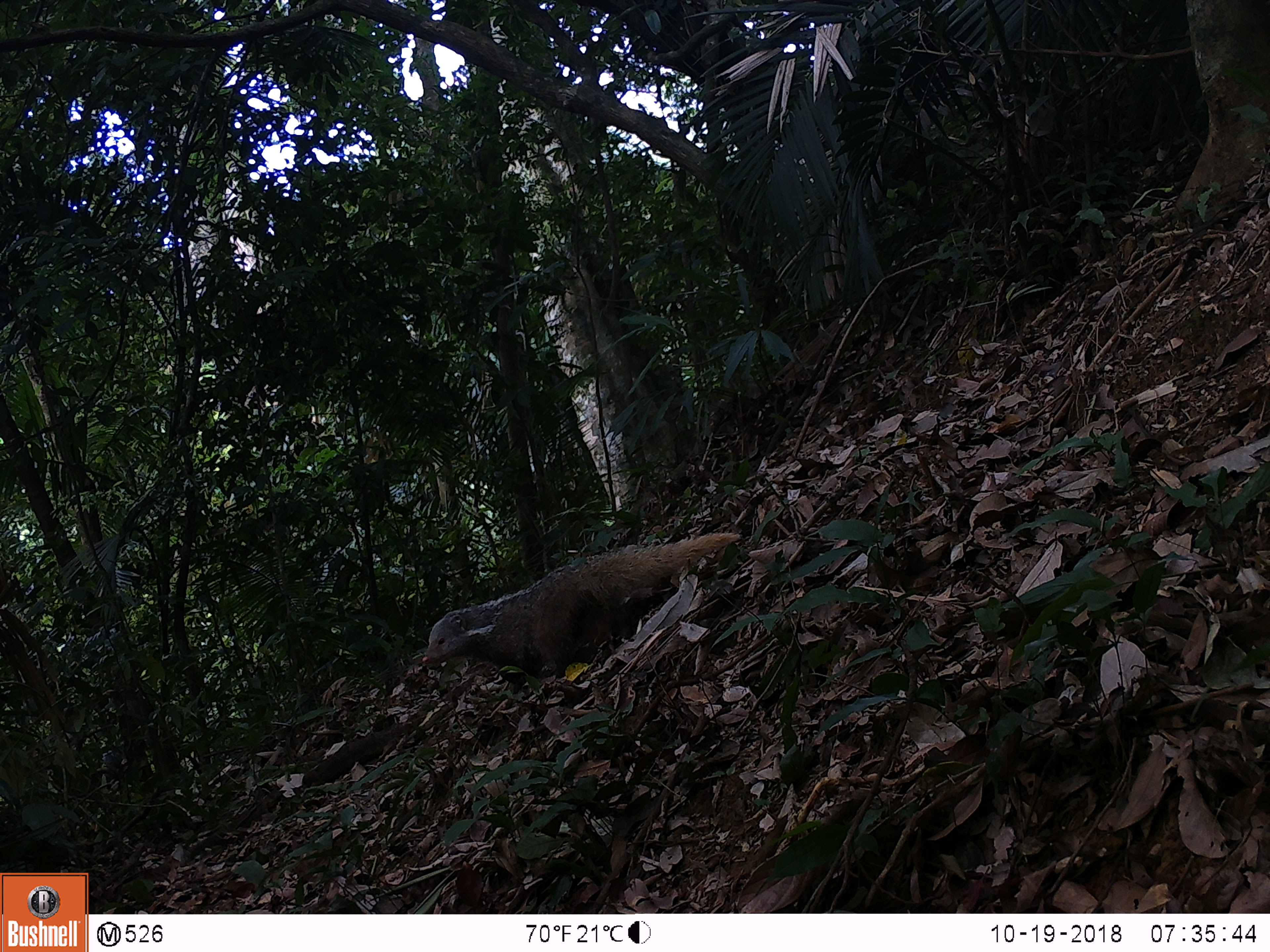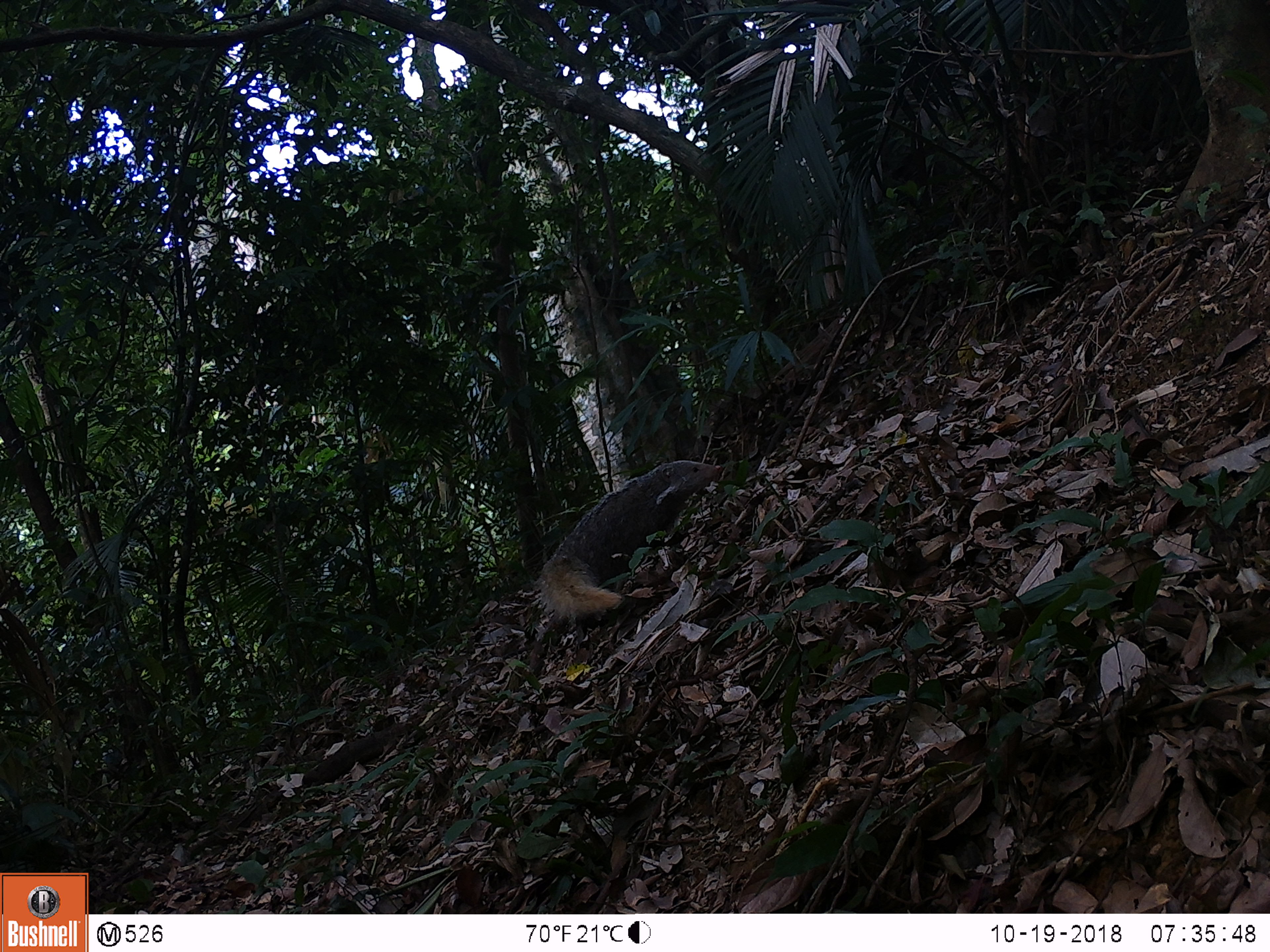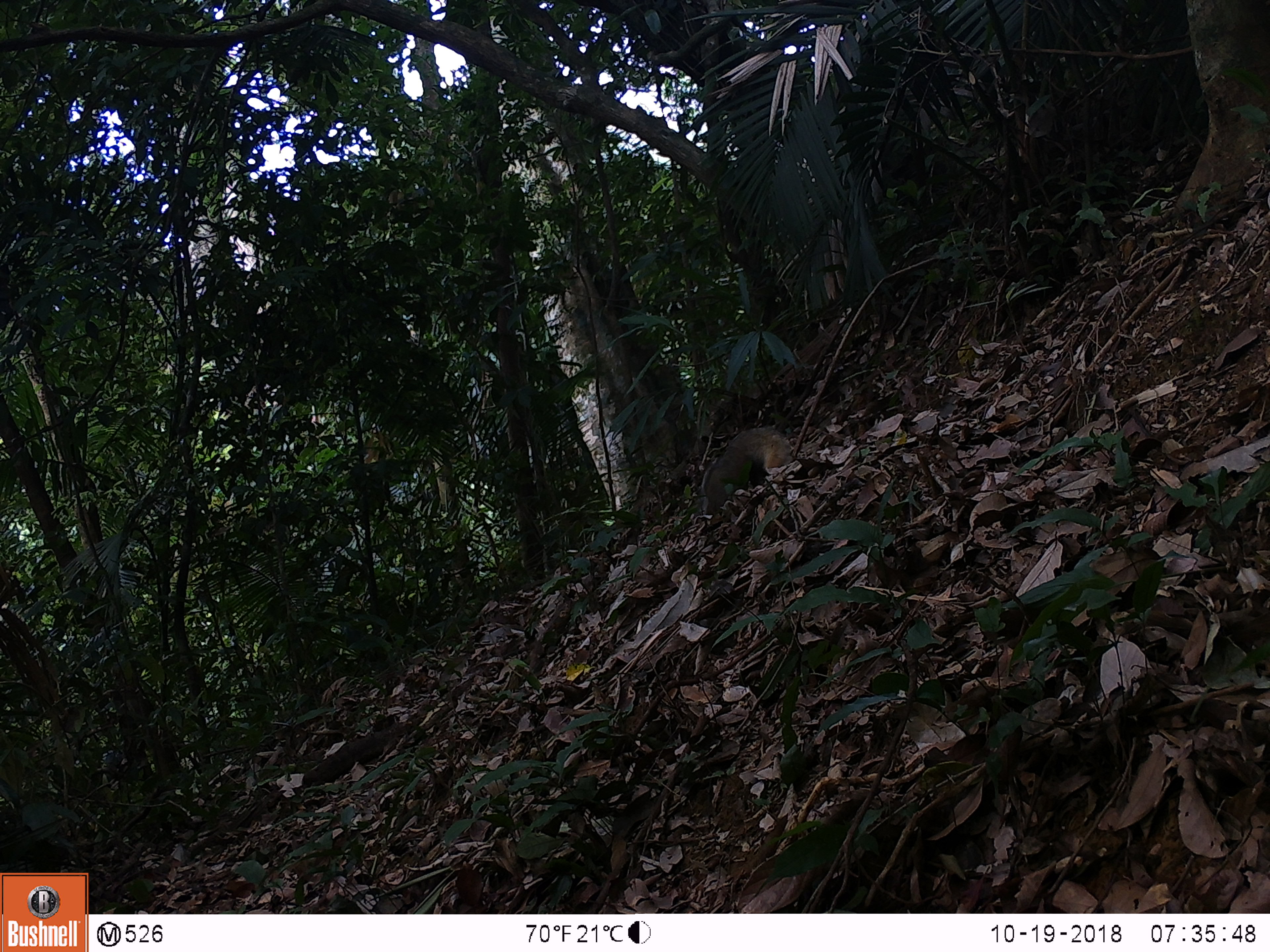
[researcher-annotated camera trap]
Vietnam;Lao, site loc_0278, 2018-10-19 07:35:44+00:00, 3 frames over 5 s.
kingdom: Animalia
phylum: Chordata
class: Mammalia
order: Carnivora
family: Herpestidae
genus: Urva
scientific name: Urva urva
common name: crab-eating mongoose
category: crab eating mongoose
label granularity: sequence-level